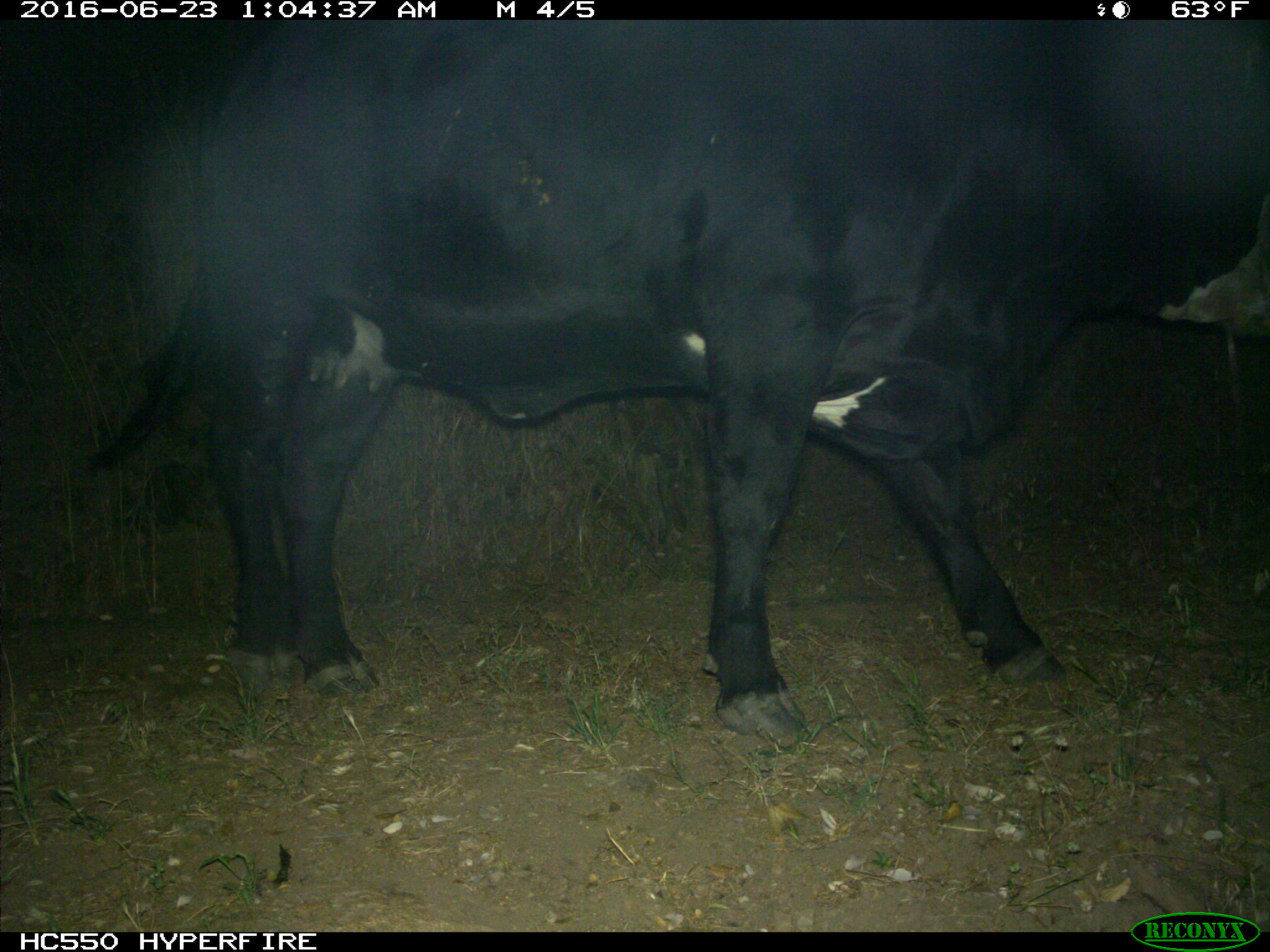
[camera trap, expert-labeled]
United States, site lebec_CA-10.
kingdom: Animalia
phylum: Chordata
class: Mammalia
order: Artiodactyla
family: Bovidae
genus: Bos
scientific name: Bos taurus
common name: domestic cow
Bos taurus (domestic cow).